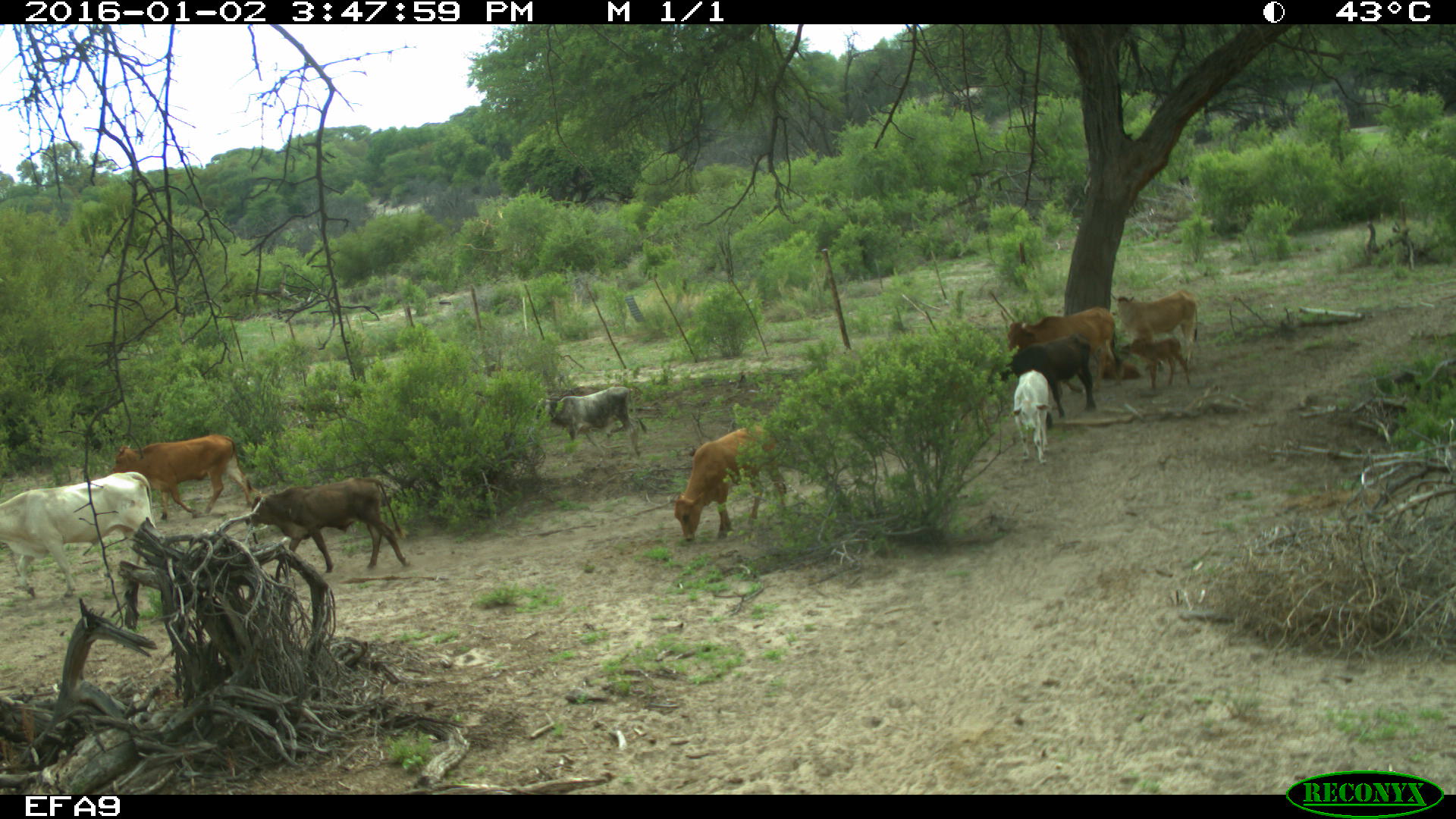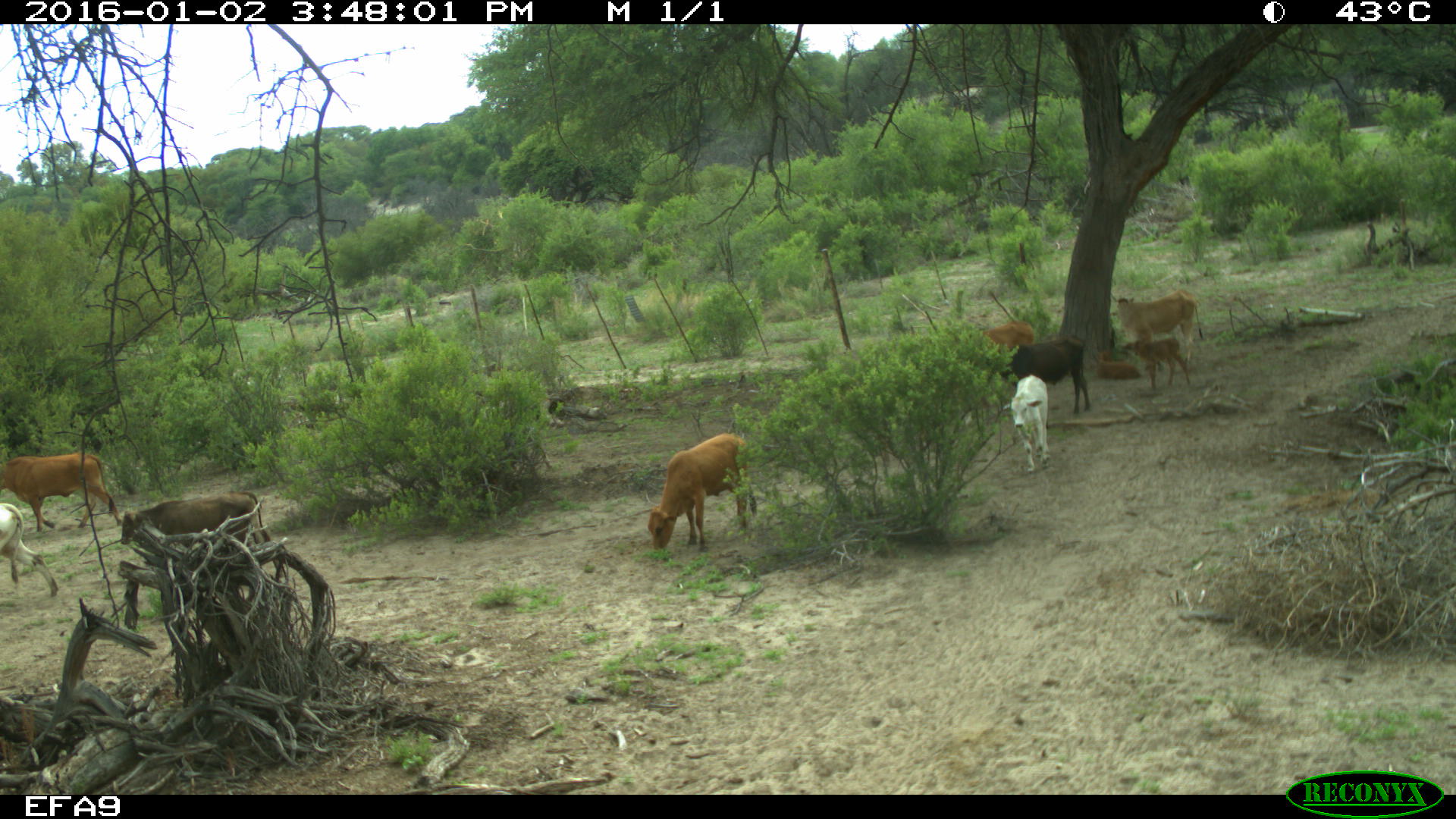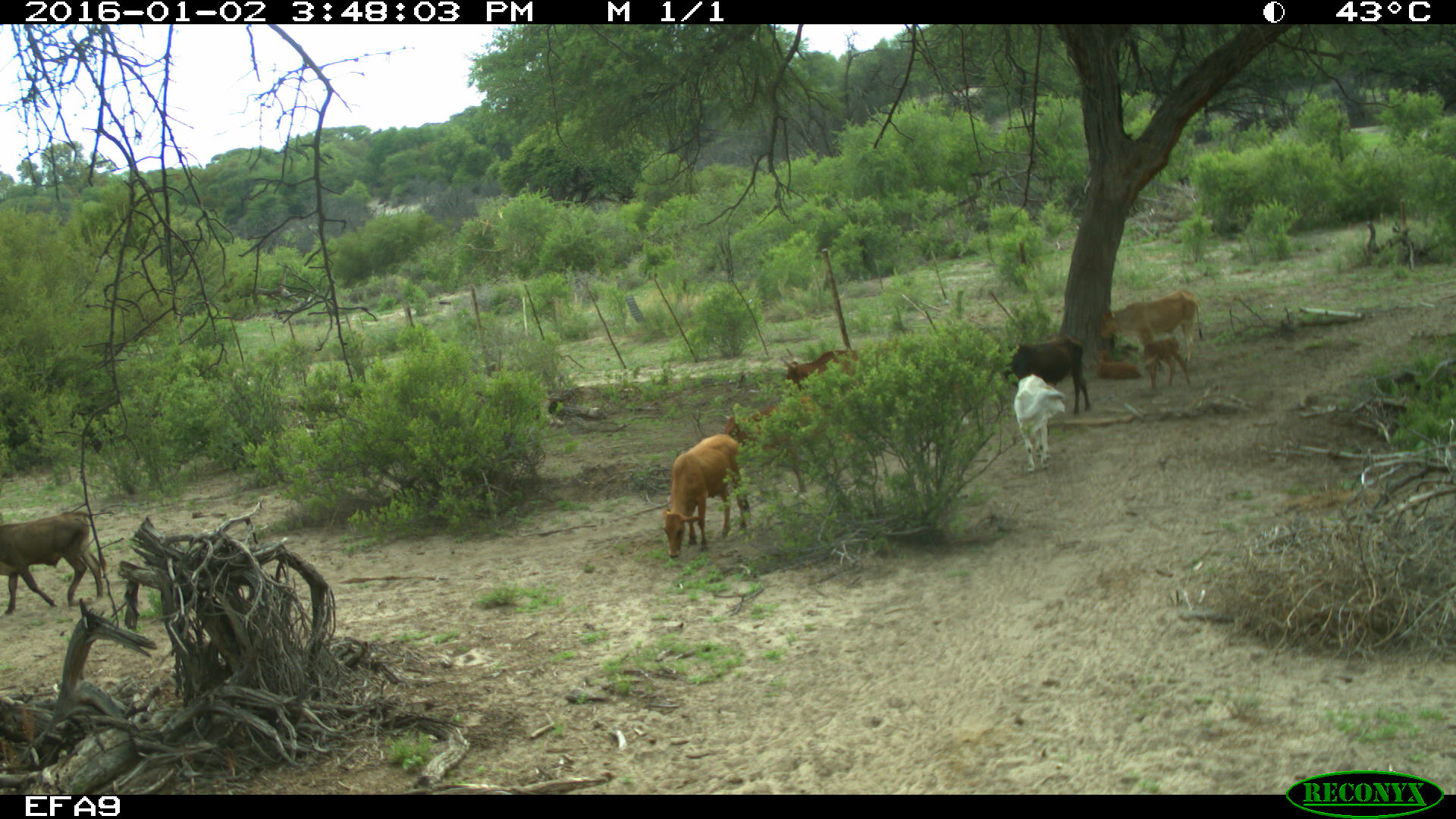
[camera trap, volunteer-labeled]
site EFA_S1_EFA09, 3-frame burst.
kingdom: Animalia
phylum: Chordata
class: Mammalia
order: Artiodactyla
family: Bovidae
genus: Bos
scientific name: Bos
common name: cattle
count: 10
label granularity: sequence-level